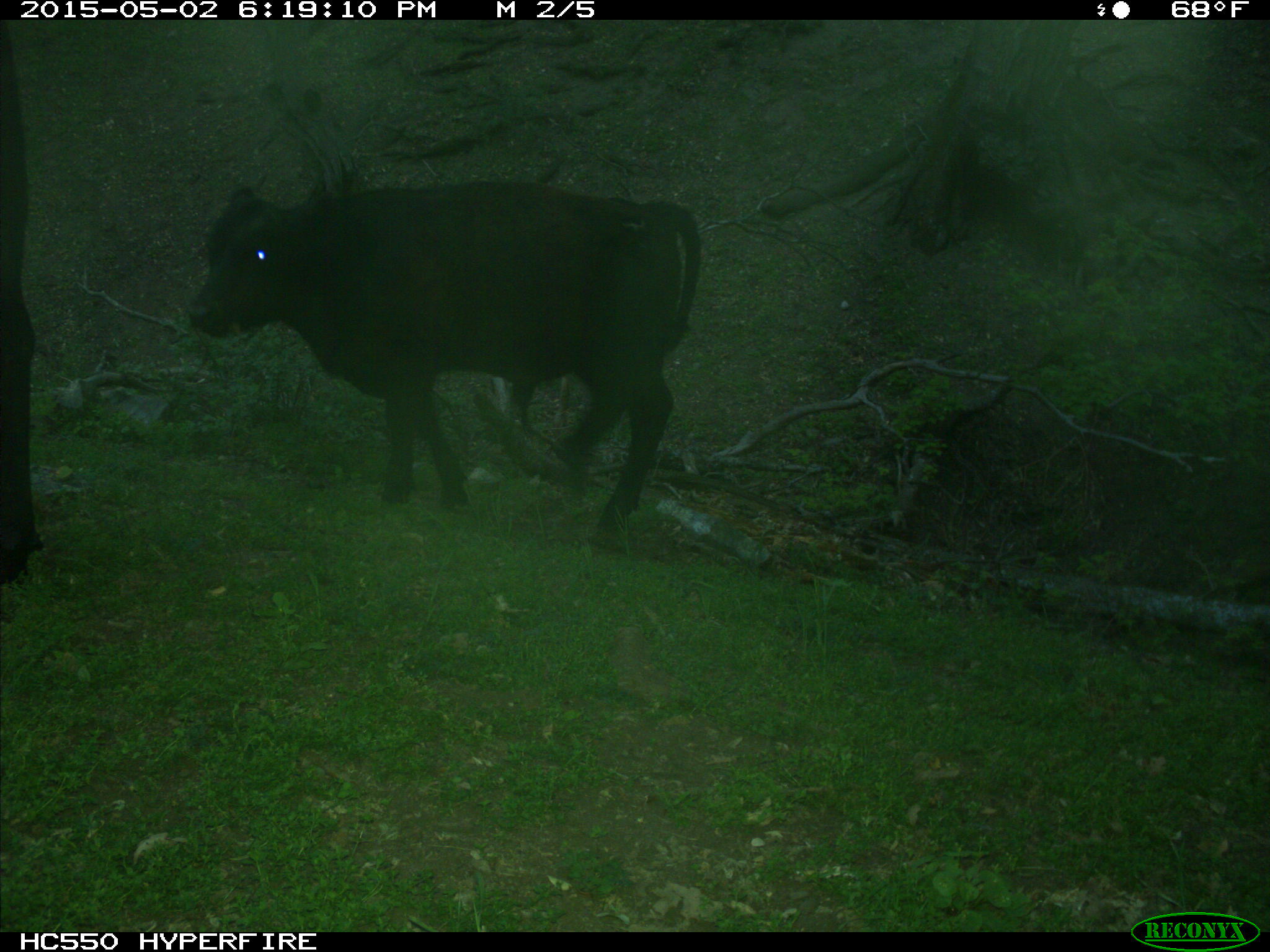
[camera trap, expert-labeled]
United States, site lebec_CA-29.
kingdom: Animalia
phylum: Chordata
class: Mammalia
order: Artiodactyla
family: Bovidae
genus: Bos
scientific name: Bos taurus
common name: domestic cow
Bos taurus (domestic cow).